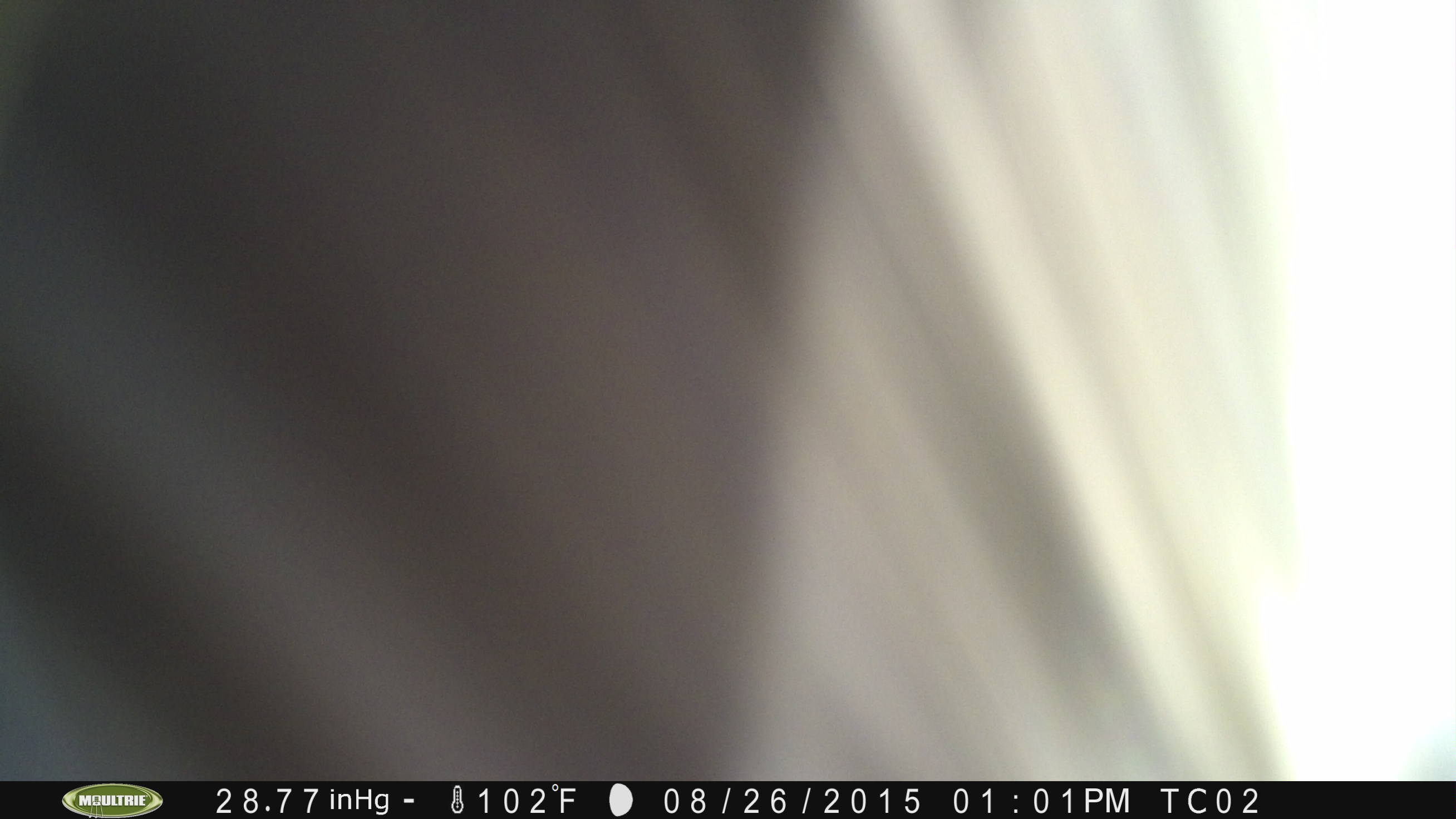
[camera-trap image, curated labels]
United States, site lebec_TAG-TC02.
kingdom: Animalia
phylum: Chordata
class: Mammalia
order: Artiodactyla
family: Bovidae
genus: Bos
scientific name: Bos taurus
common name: domestic cow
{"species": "Bos taurus (domestic cow)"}